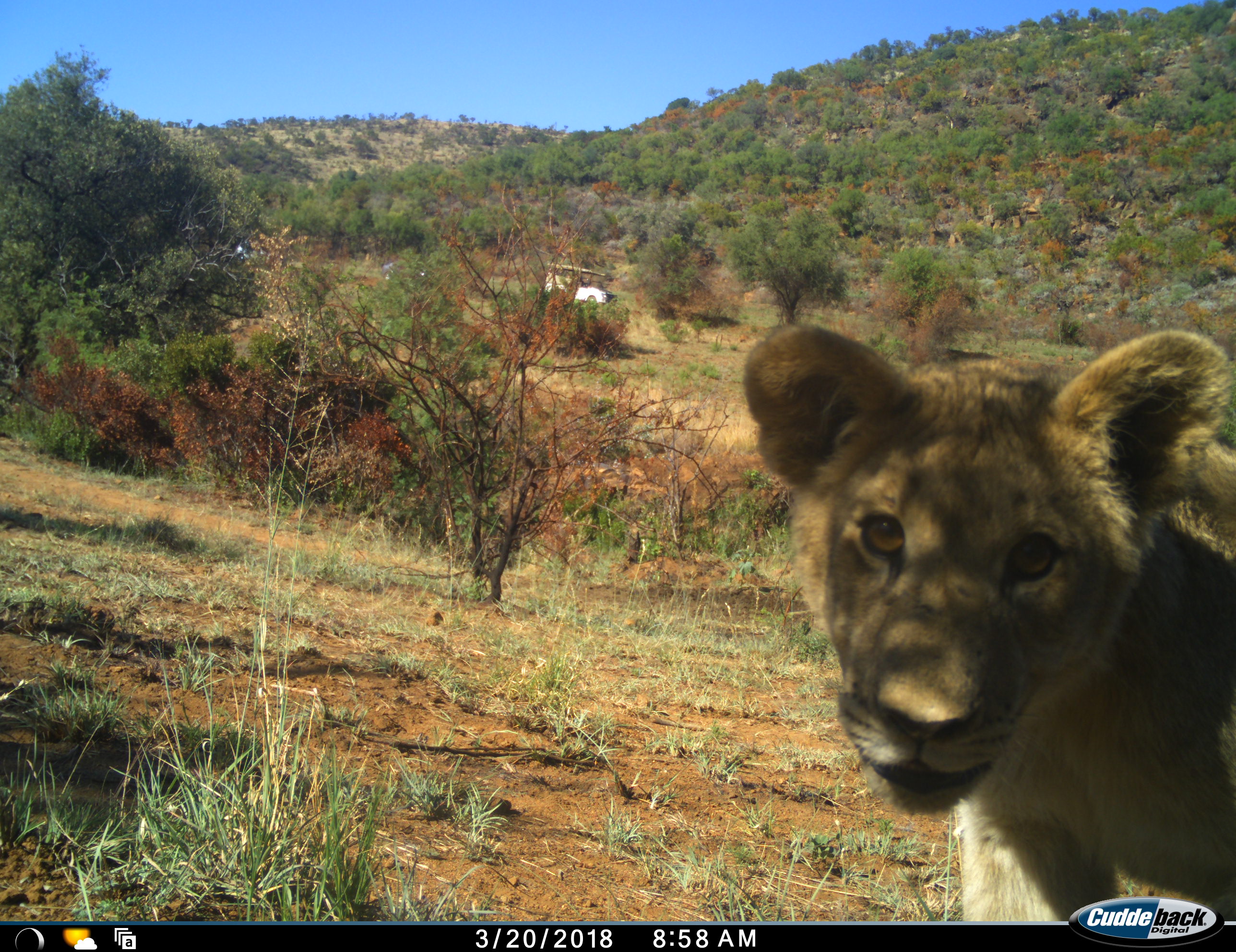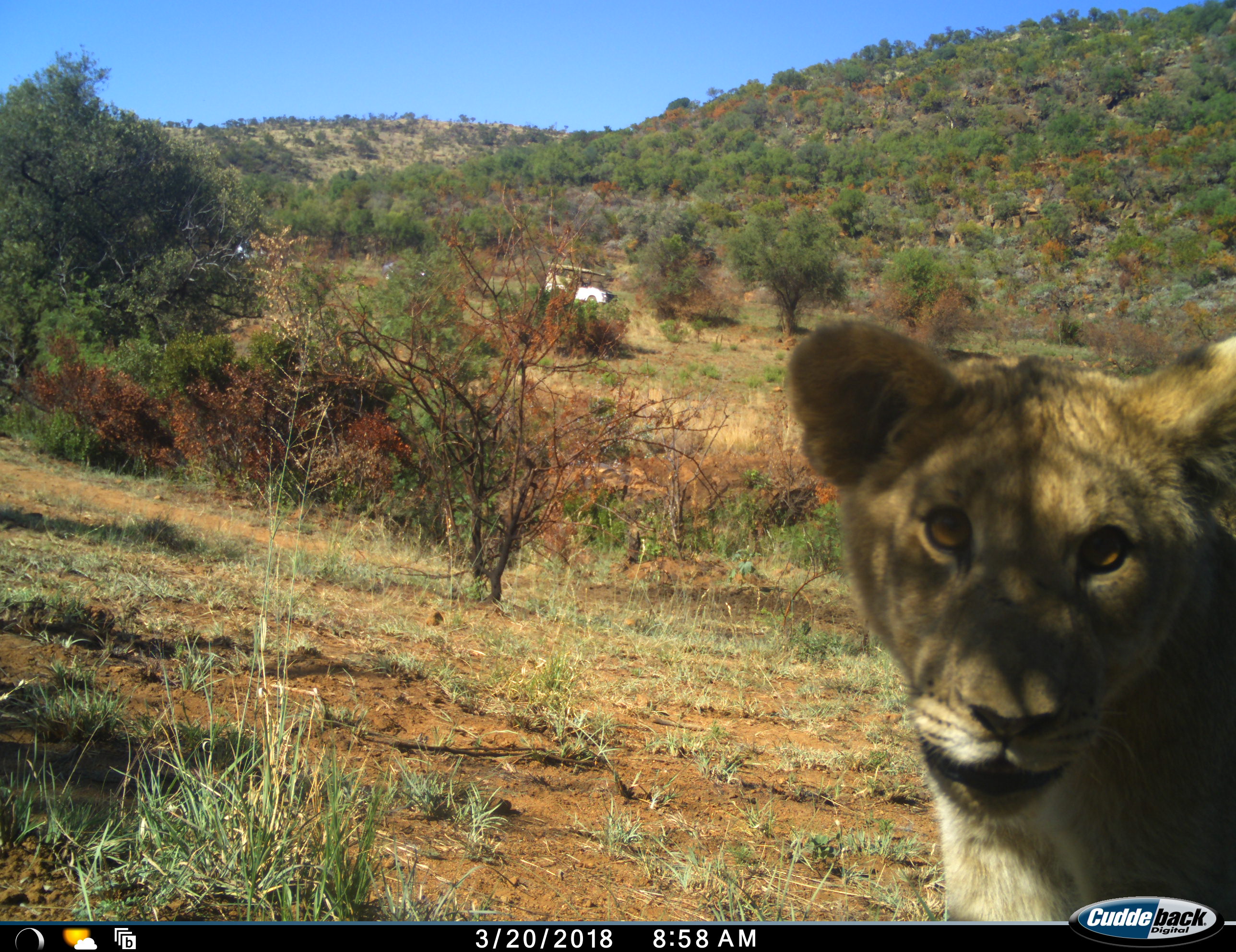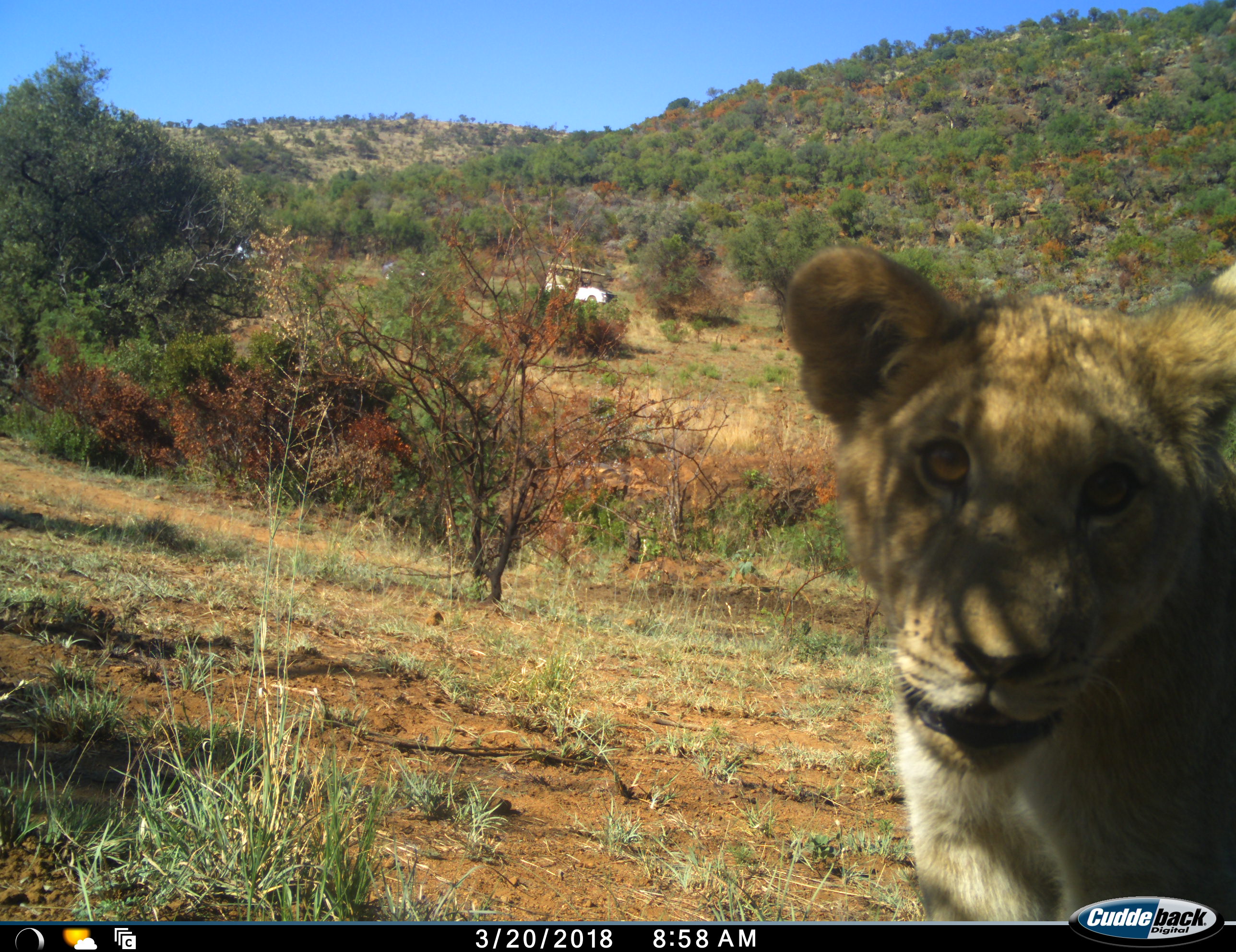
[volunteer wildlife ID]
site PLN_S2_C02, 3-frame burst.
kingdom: Animalia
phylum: Chordata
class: Mammalia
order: Carnivora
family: Felidae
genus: Panthera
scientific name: Panthera leo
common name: lion cub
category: lioncub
Lioncub (lion cub) (Panthera leo), count 1. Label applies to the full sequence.